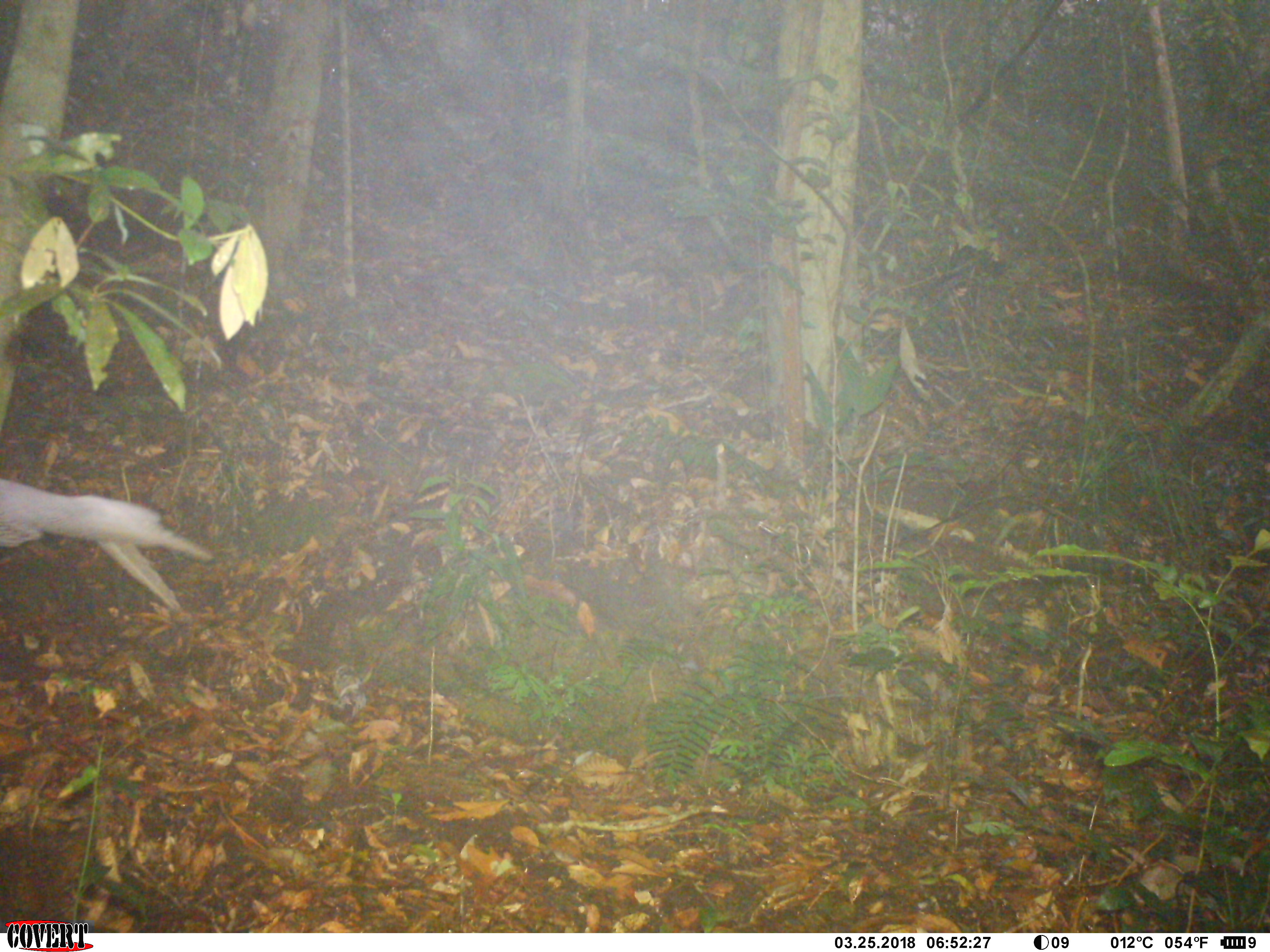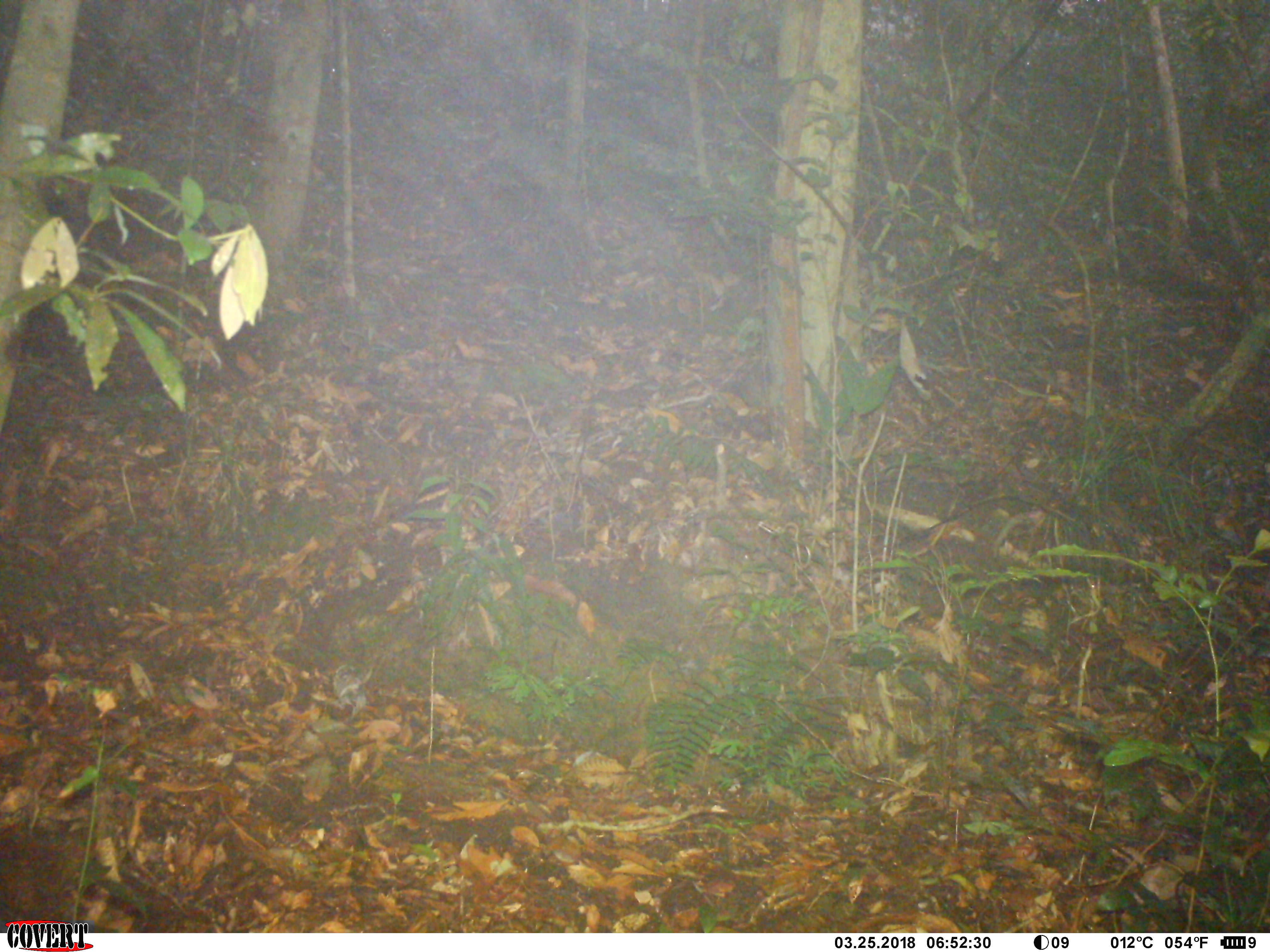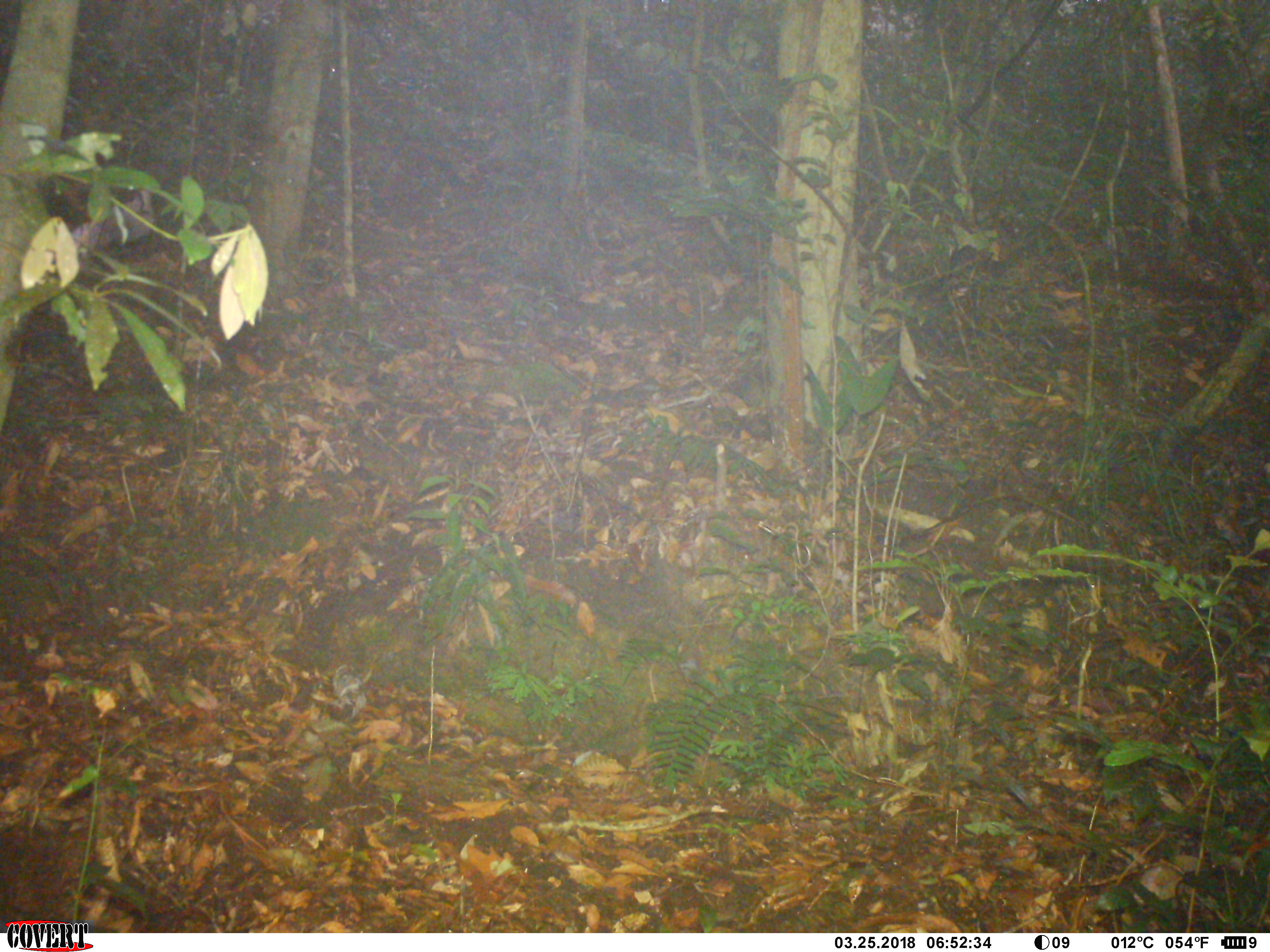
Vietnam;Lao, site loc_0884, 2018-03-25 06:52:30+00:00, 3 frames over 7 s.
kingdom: Animalia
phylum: Chordata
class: Aves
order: Galliformes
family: Phasianidae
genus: Lophura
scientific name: Lophura nycthemera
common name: silver pheasant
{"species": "silver pheasant (Lophura nycthemera)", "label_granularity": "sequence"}